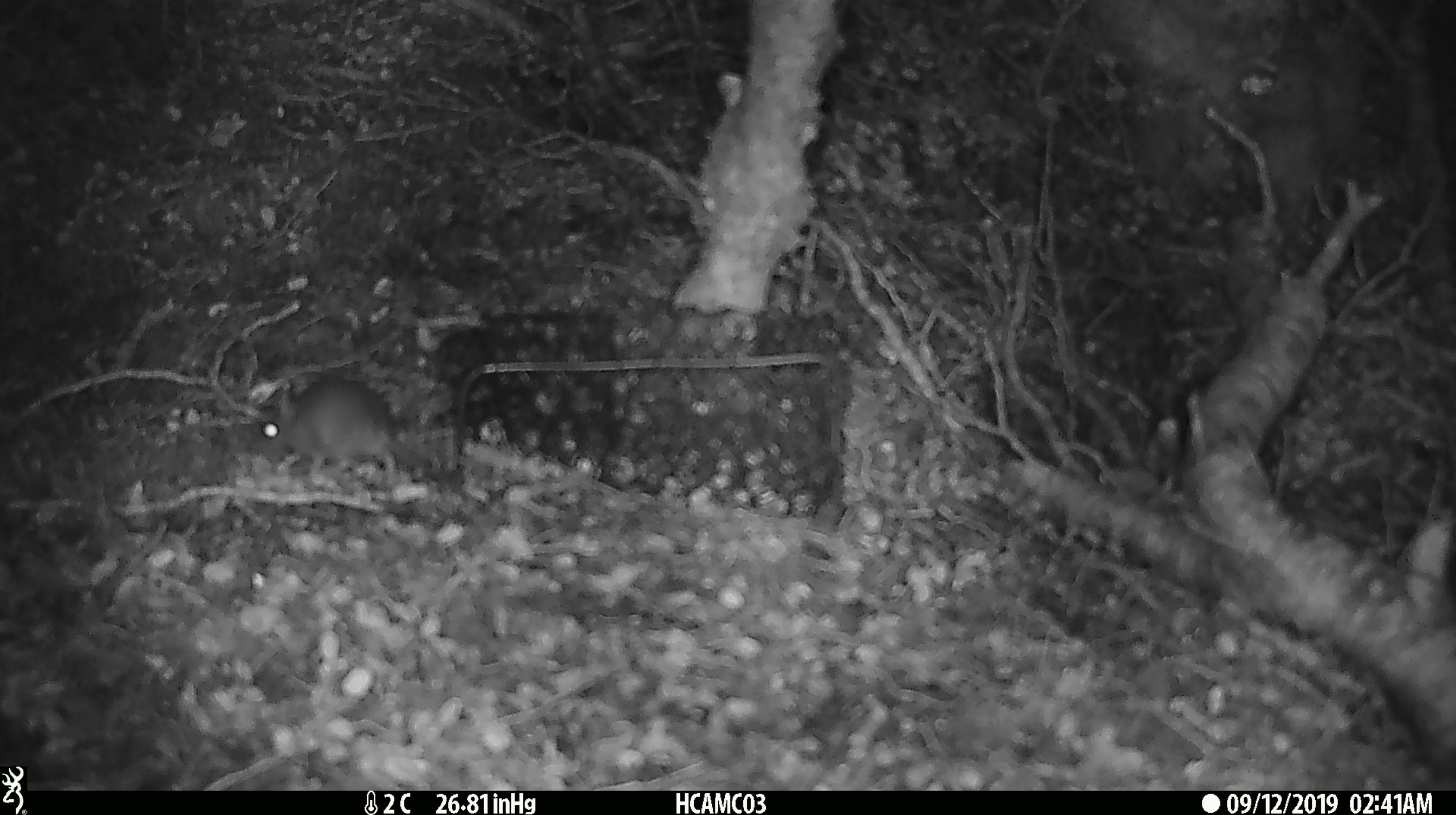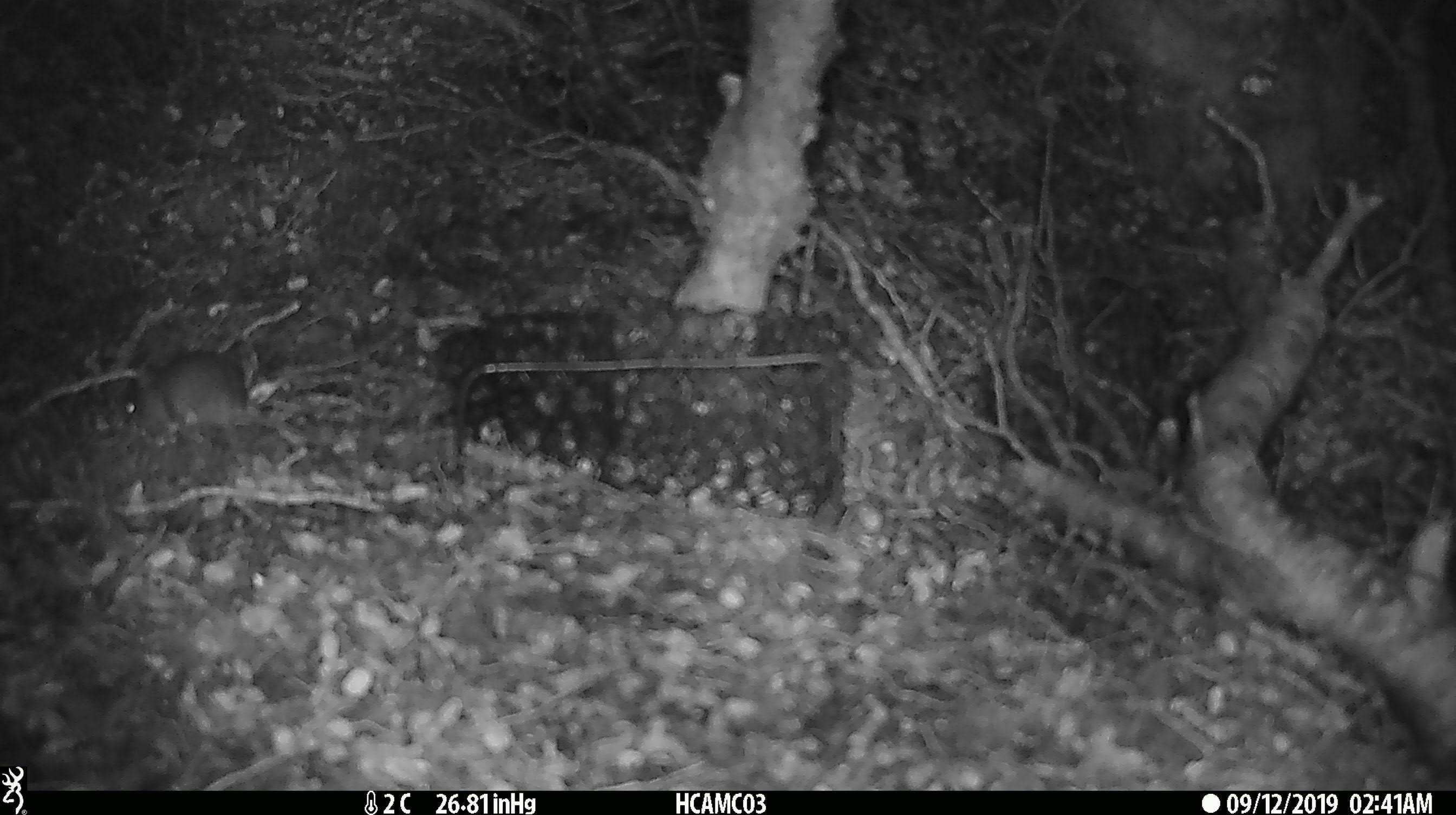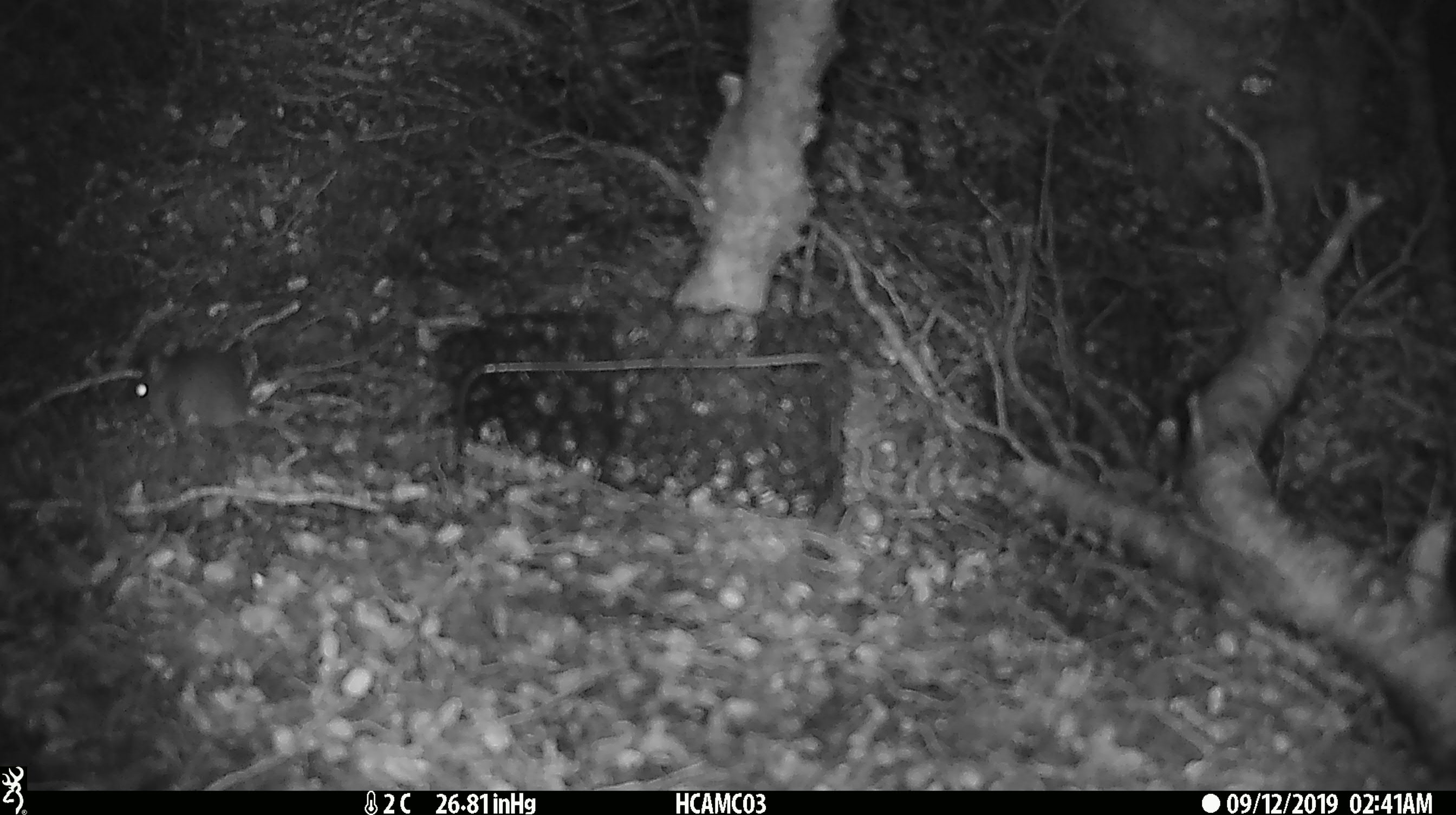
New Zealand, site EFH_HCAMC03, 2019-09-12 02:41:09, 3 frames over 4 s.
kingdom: Animalia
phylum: Chordata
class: Mammalia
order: Rodentia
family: Muridae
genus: Mus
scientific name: Mus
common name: mouse